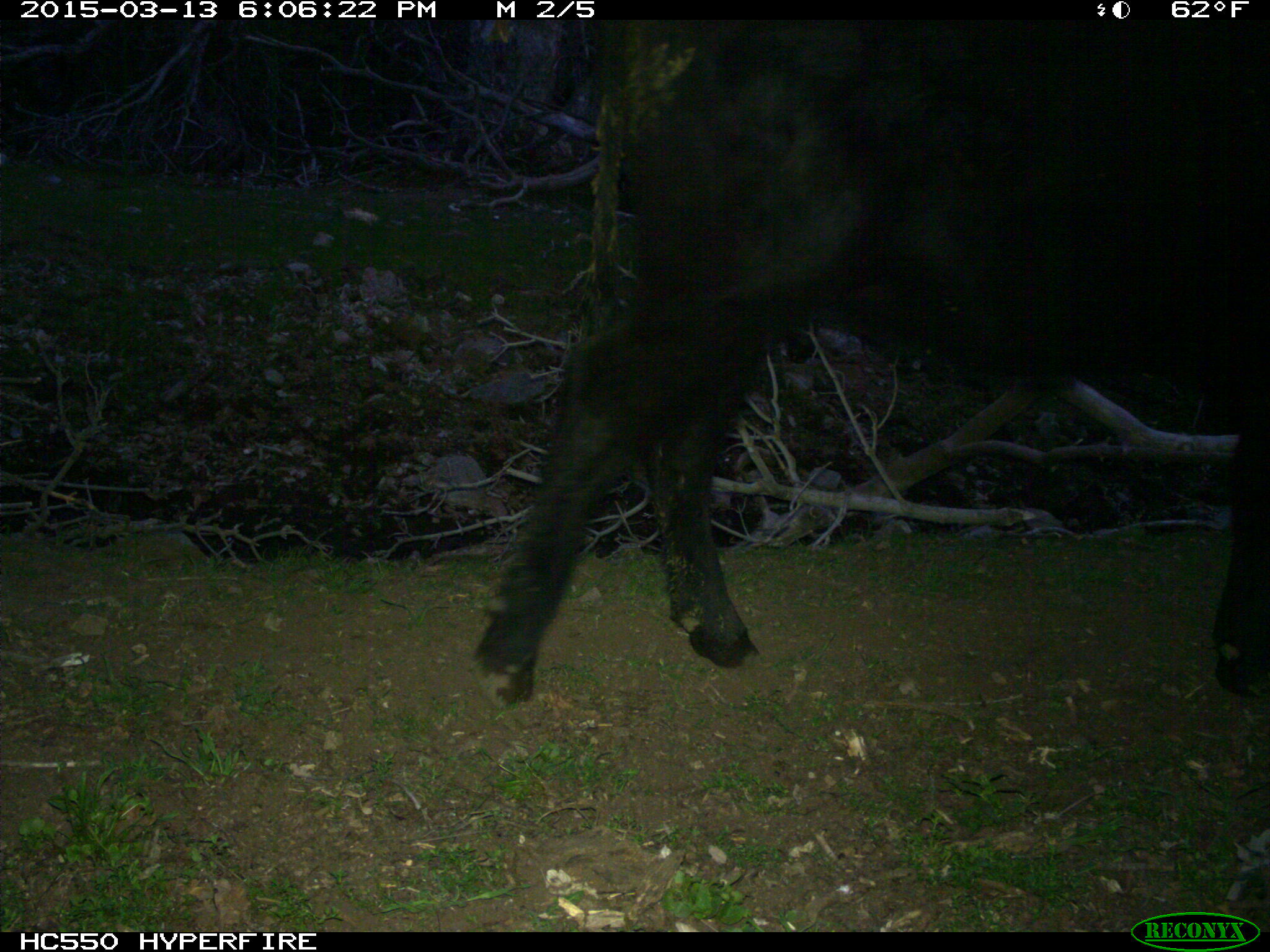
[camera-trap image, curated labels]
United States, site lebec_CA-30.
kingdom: Animalia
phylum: Chordata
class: Mammalia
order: Artiodactyla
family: Bovidae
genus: Bos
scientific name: Bos taurus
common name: domestic cow